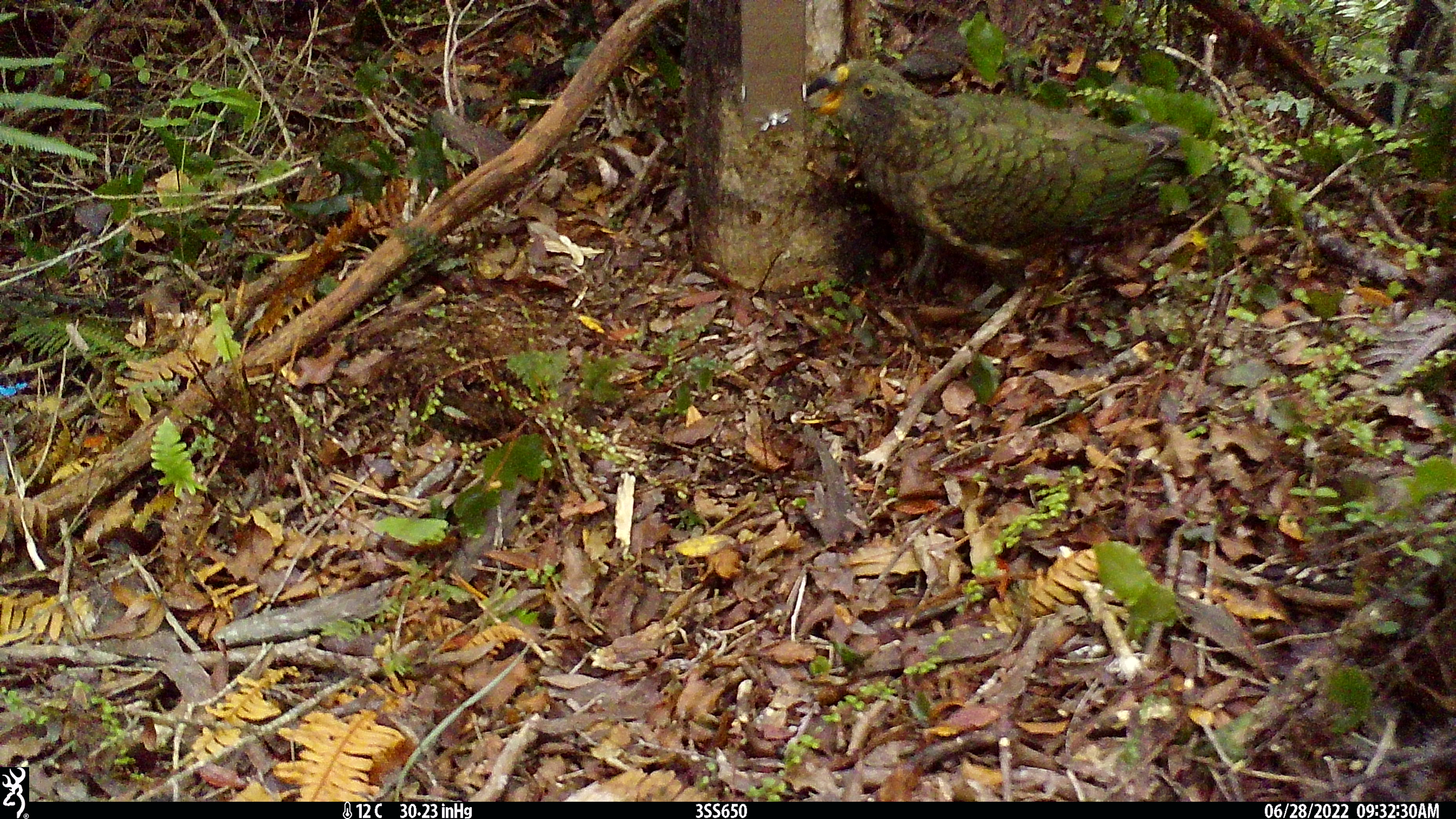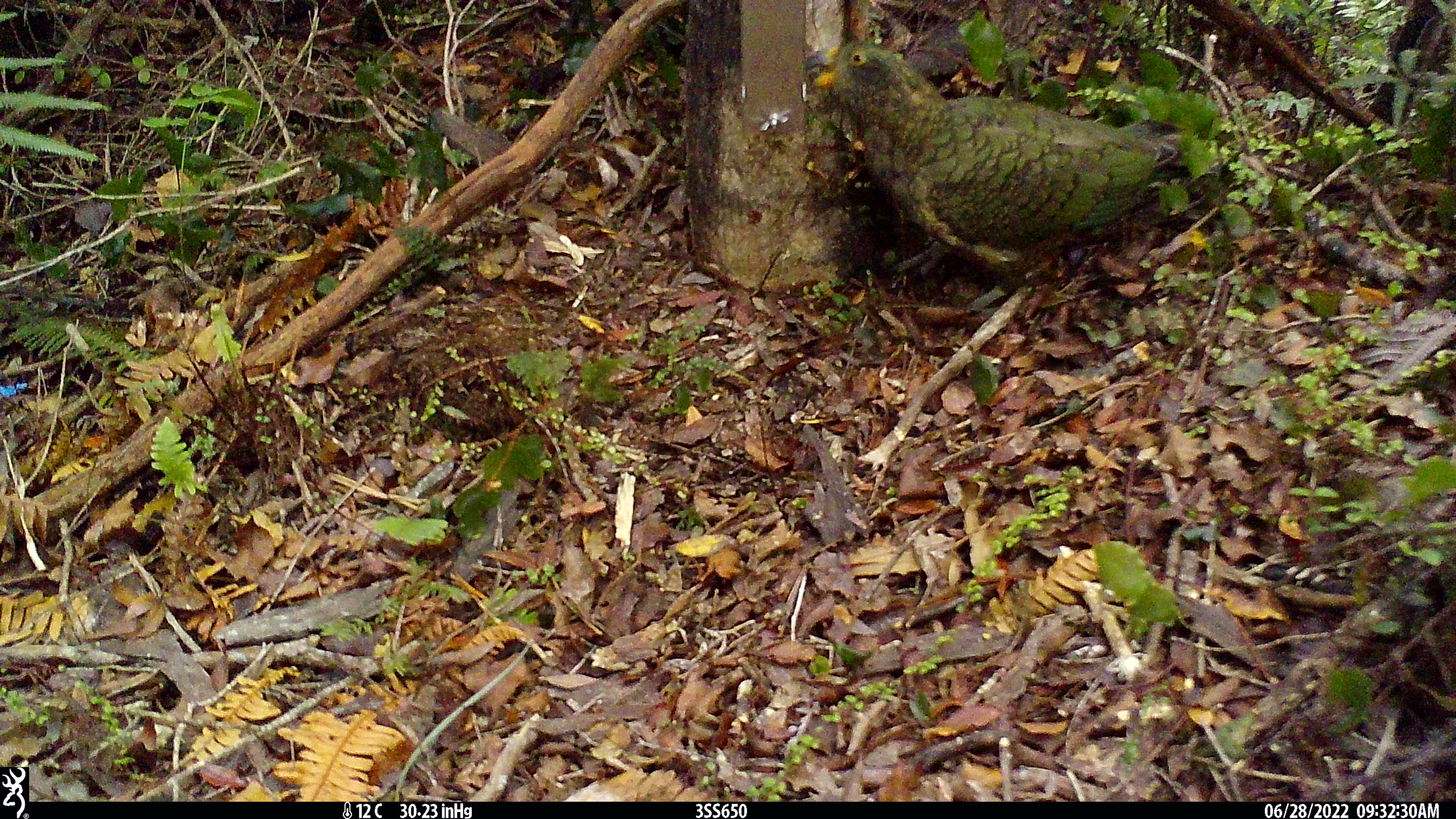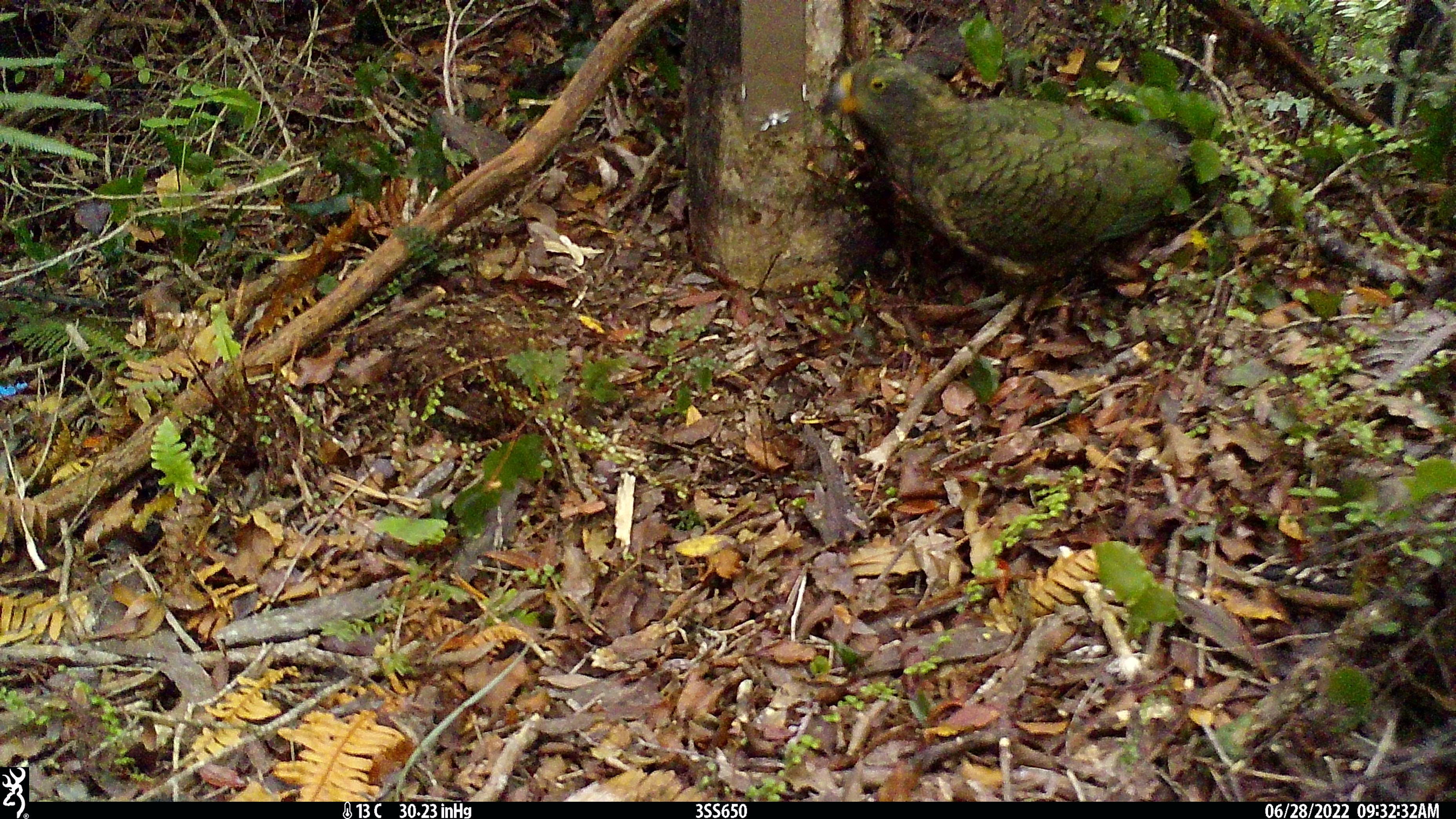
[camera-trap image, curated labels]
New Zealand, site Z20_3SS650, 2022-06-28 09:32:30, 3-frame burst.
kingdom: Animalia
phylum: Chordata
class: Aves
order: Psittaciformes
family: Strigopidae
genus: Nestor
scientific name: Nestor notabilis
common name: kea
Kea (Nestor notabilis).